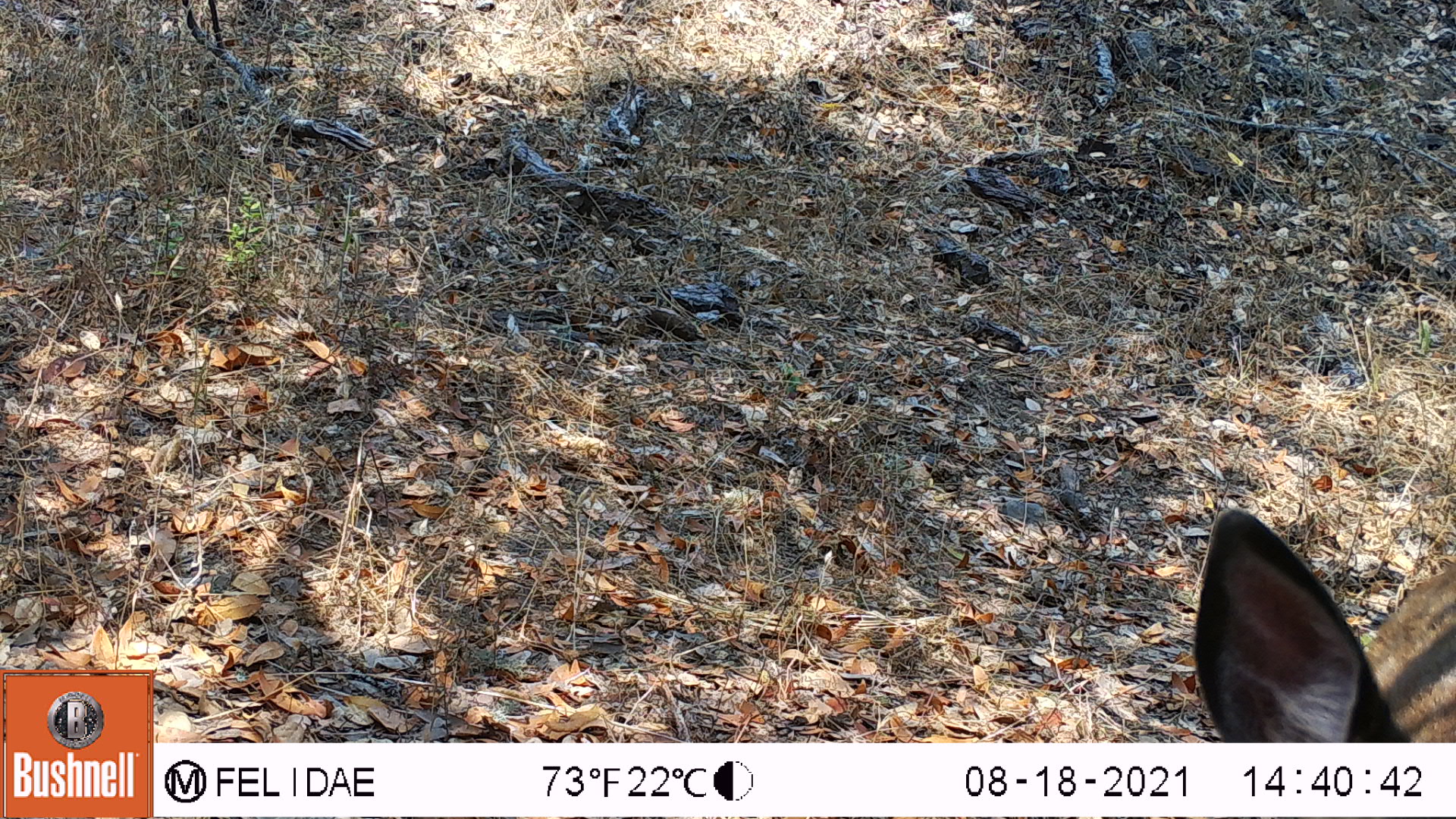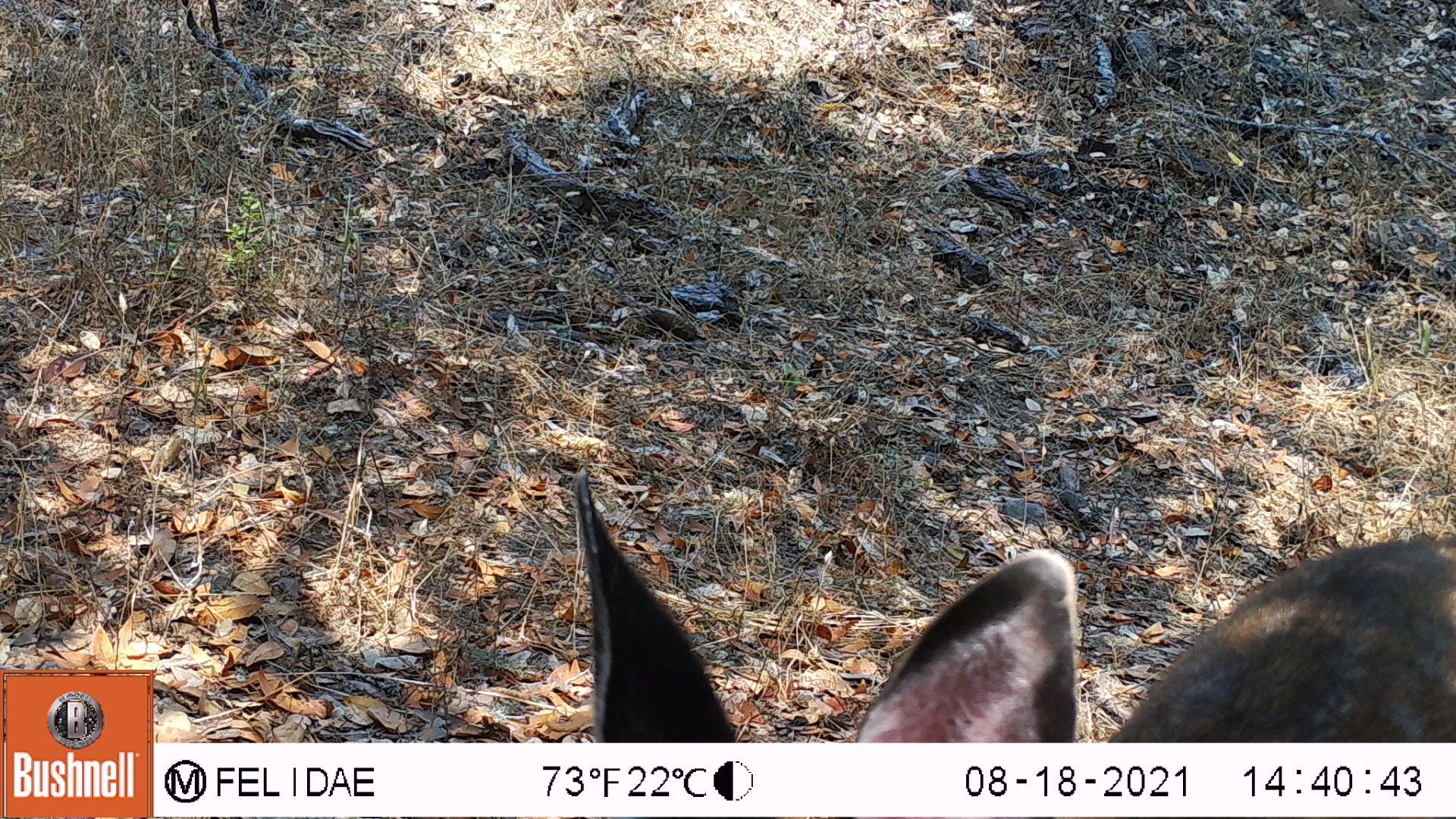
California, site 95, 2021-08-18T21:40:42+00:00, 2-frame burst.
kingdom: Animalia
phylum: Chordata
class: Mammalia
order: Artiodactyla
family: Cervidae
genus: Odocoileus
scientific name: Odocoileus hemionus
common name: mule deer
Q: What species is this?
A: Mule deer (Odocoileus hemionus).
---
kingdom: Animalia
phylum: Chordata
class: Mammalia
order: Lagomorpha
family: Leporidae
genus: Lepus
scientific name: Lepus californicus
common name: black-tailed jackrabbit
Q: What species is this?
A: Black-tailed jackrabbit (Lepus californicus).